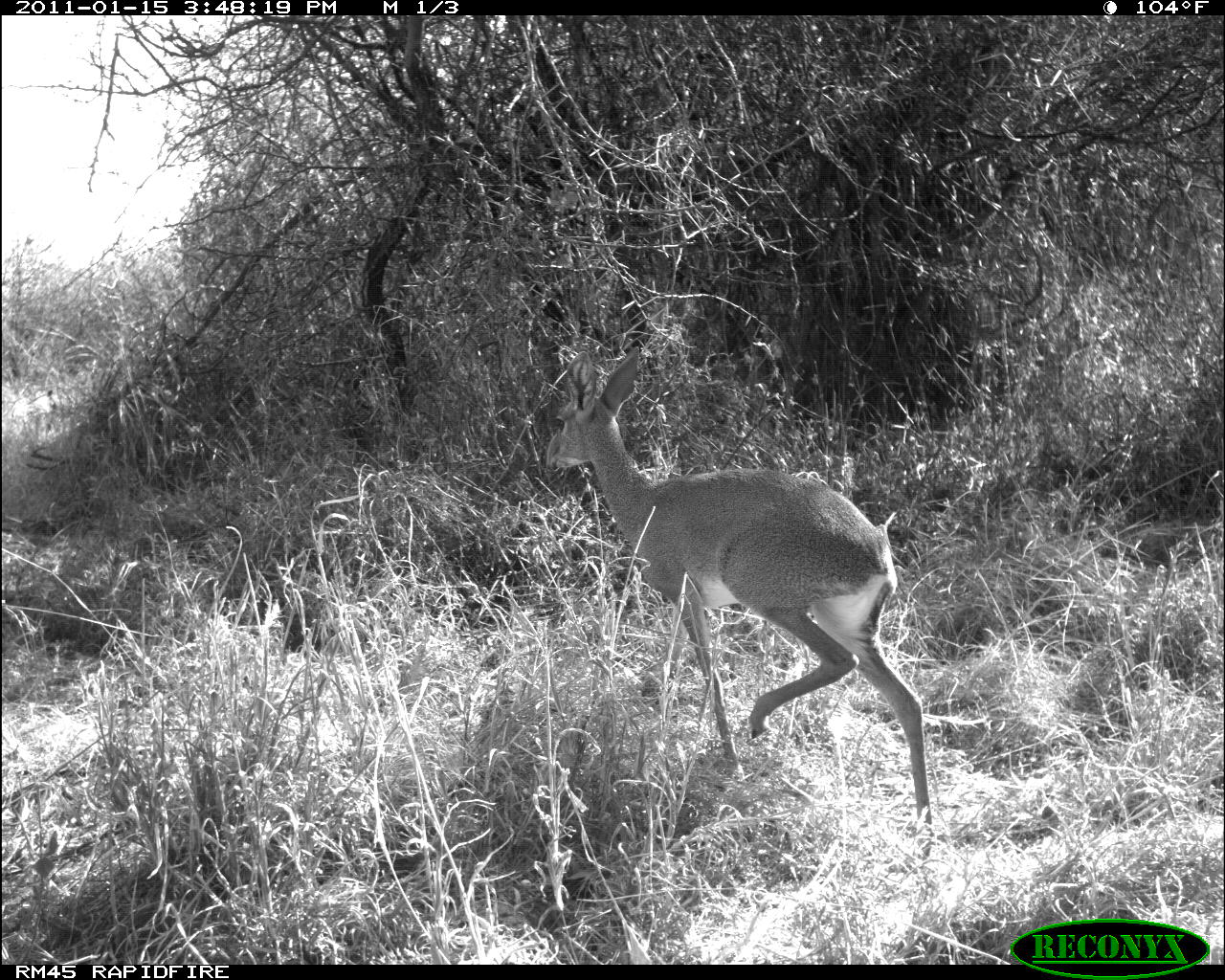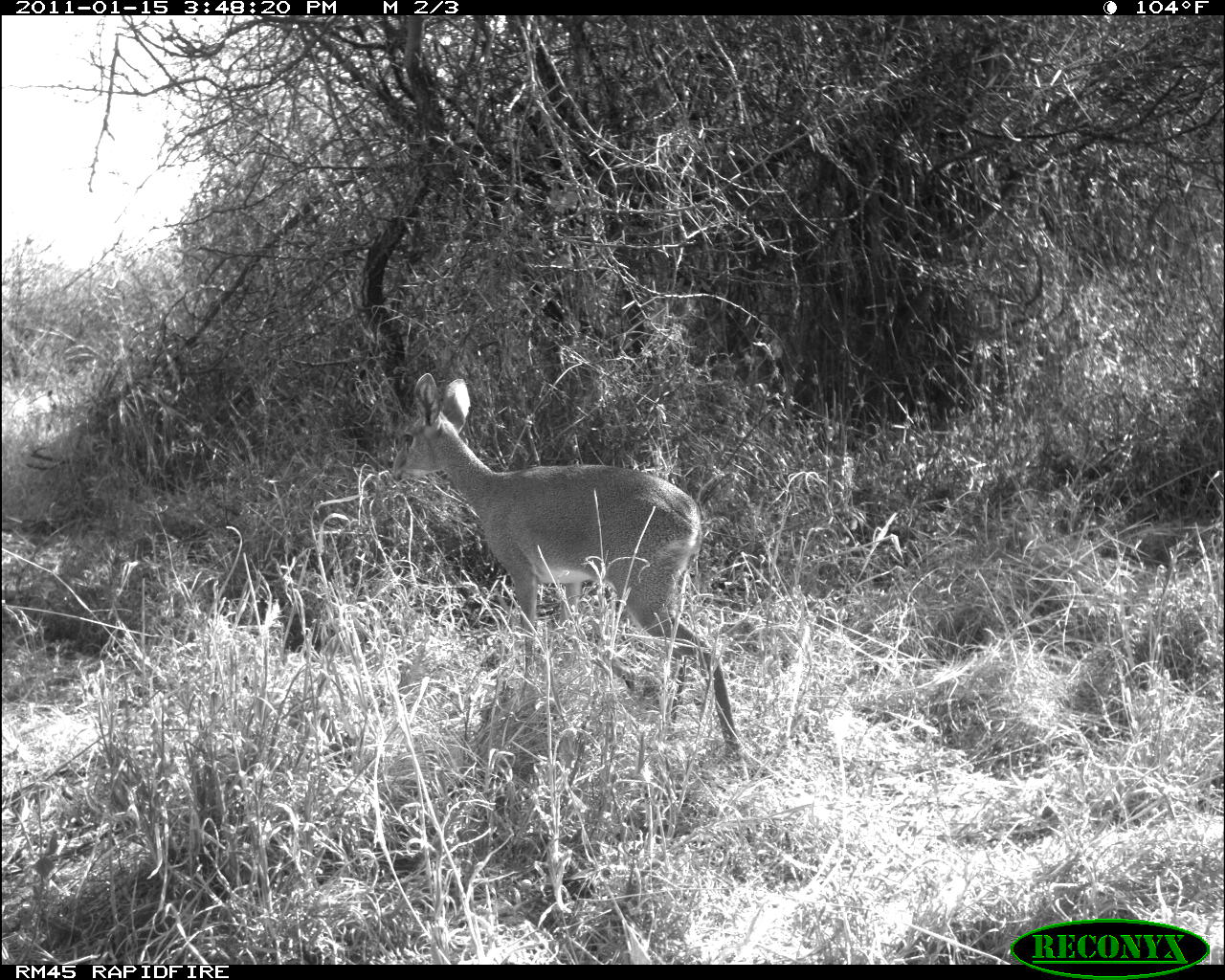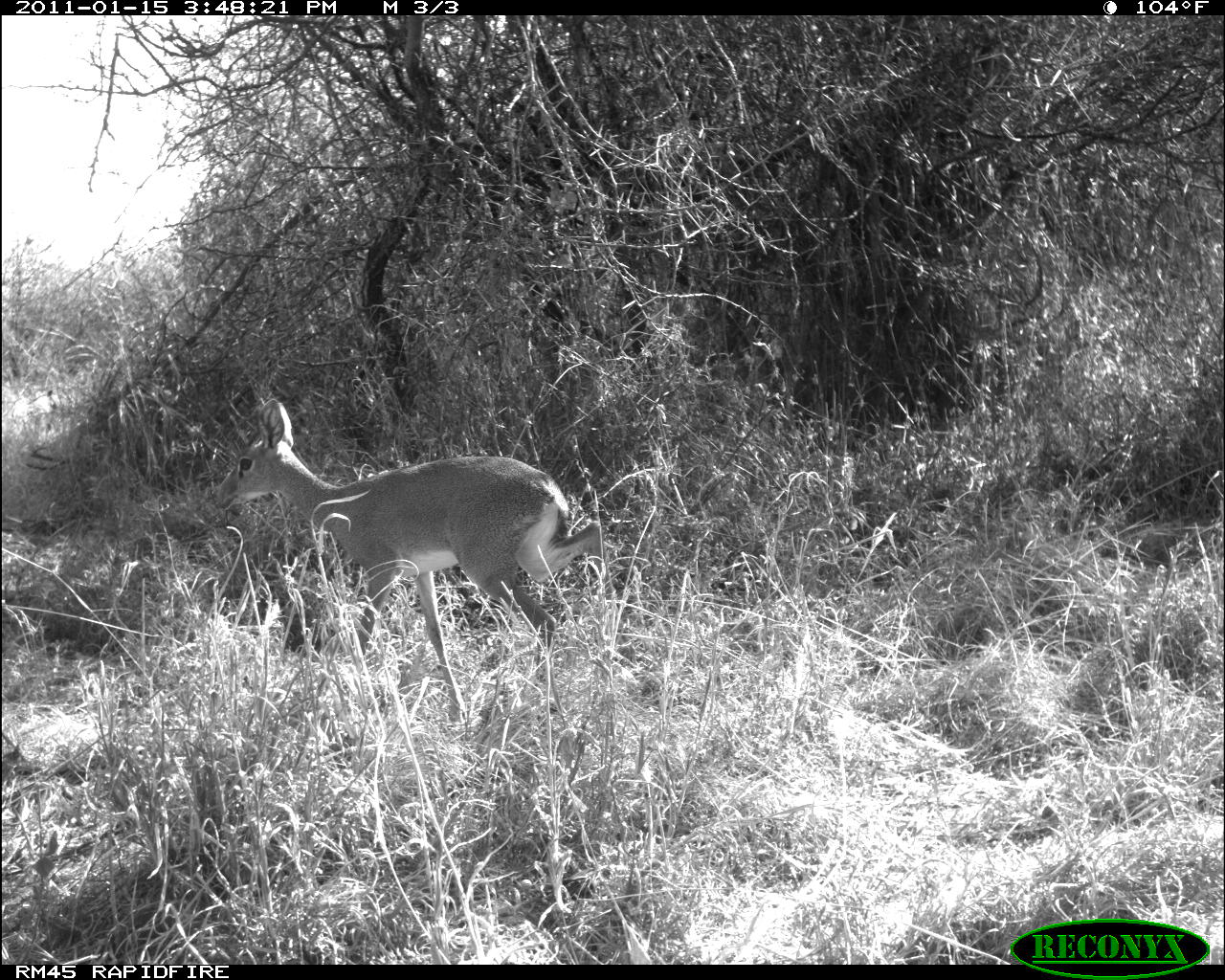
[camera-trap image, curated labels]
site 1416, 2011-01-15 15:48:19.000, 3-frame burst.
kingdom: Animalia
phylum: Chordata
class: Mammalia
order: Artiodactyla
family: Bovidae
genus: Madoqua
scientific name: Madoqua guentheri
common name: günther's dik-dik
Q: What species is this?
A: Madoqua guentheri (günther's dik-dik).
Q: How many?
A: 1.